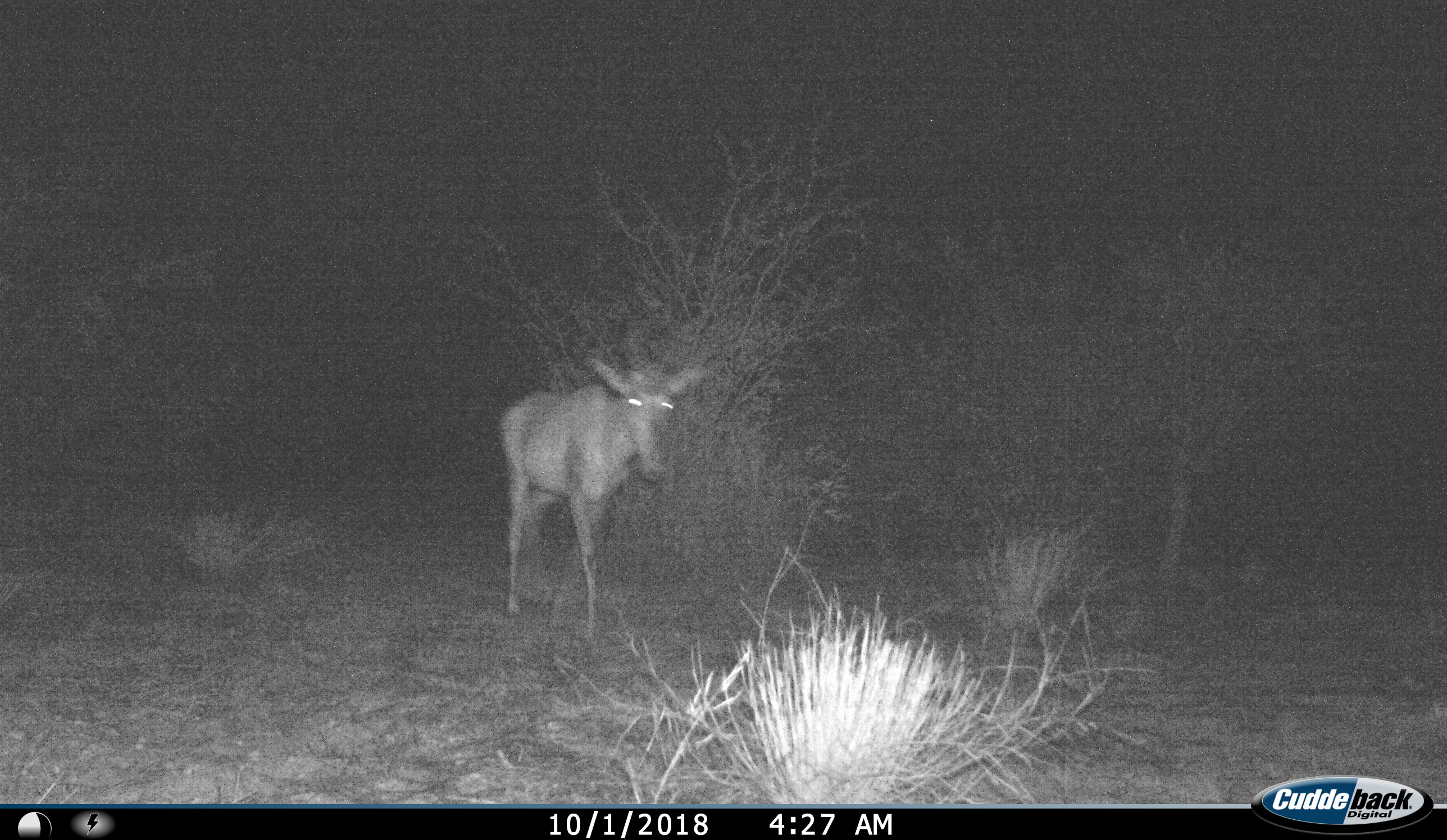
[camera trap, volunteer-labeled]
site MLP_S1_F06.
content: unidentified animal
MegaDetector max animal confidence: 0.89